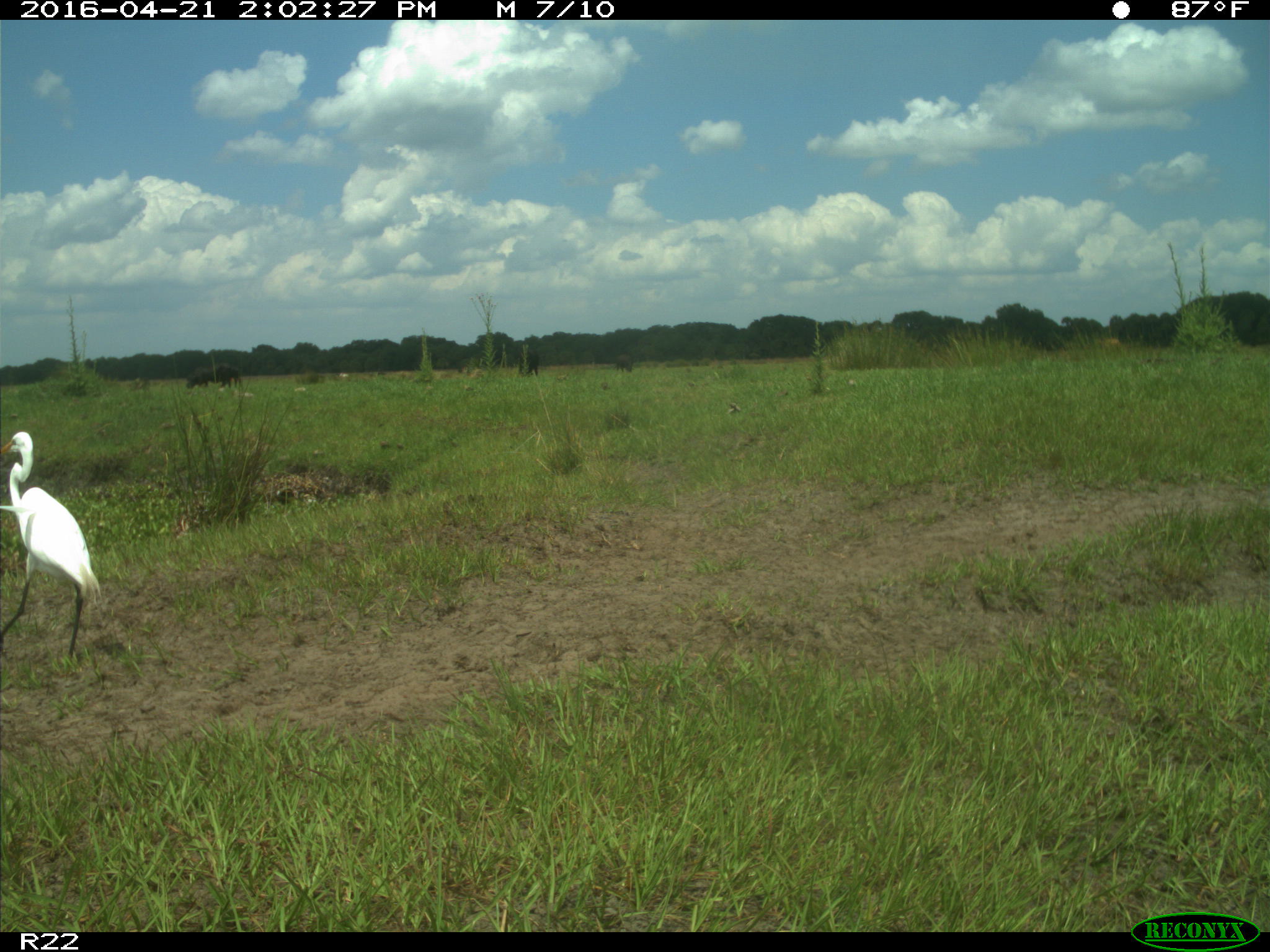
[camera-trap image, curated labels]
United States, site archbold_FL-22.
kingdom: Animalia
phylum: Chordata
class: Mammalia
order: Artiodactyla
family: Bovidae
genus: Bos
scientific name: Bos taurus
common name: domestic cow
Bos taurus (domestic cow).